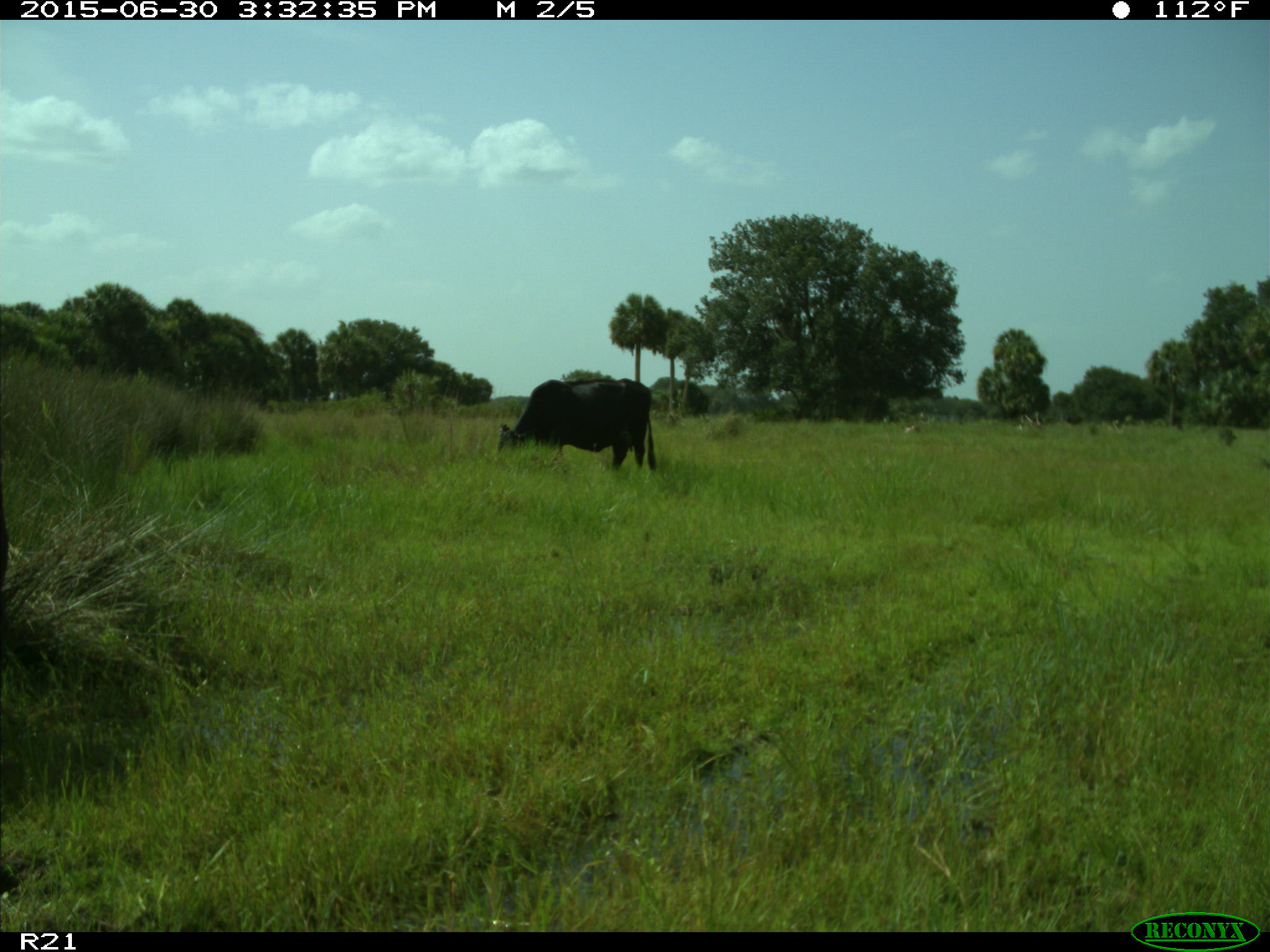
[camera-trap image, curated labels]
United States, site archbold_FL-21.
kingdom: Animalia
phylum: Chordata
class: Mammalia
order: Artiodactyla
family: Bovidae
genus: Bos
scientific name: Bos taurus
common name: domestic cow